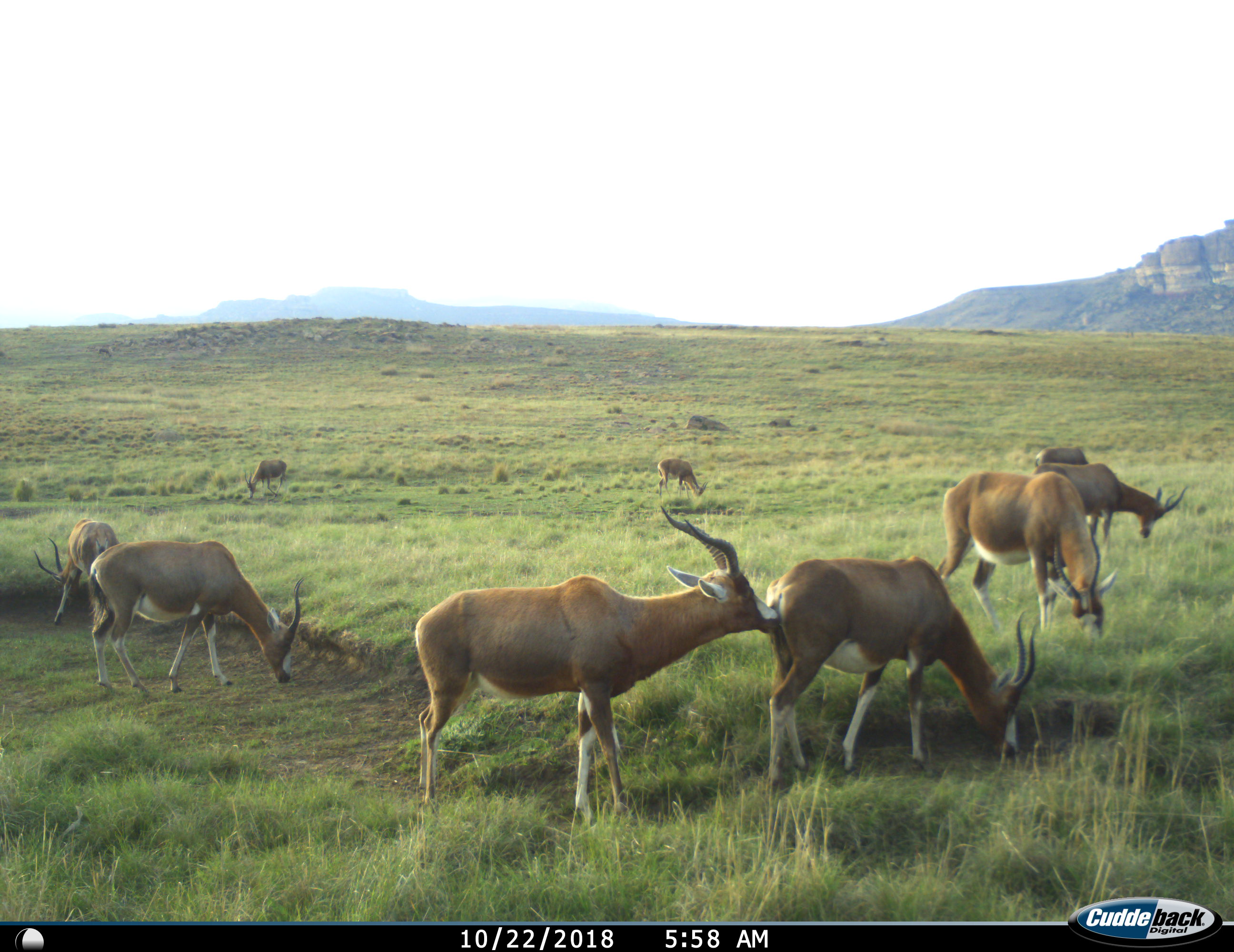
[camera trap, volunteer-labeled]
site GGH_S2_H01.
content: unidentified animal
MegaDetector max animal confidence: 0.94